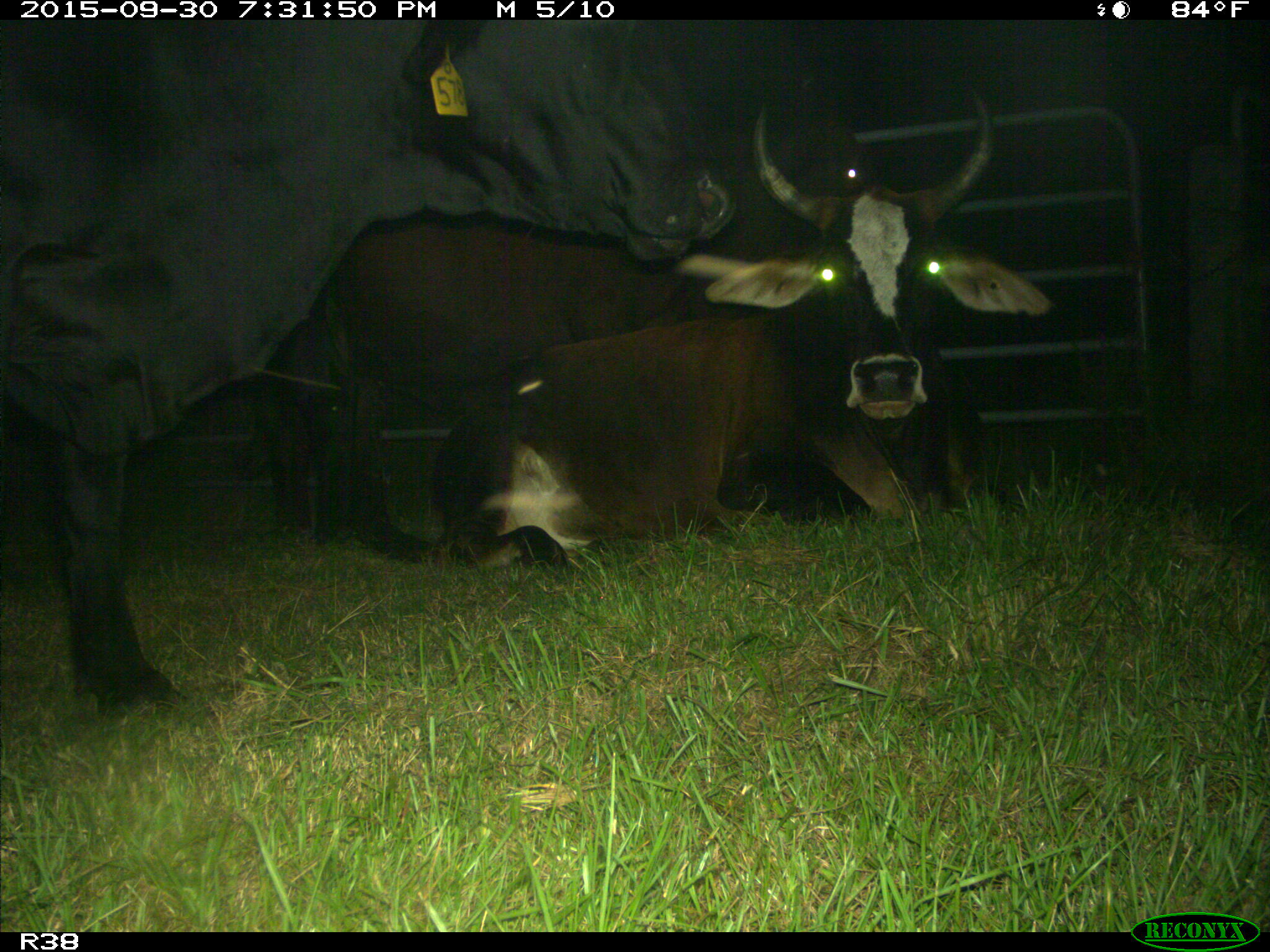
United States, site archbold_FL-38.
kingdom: Animalia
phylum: Chordata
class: Mammalia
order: Artiodactyla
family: Bovidae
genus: Bos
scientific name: Bos taurus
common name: domestic cow